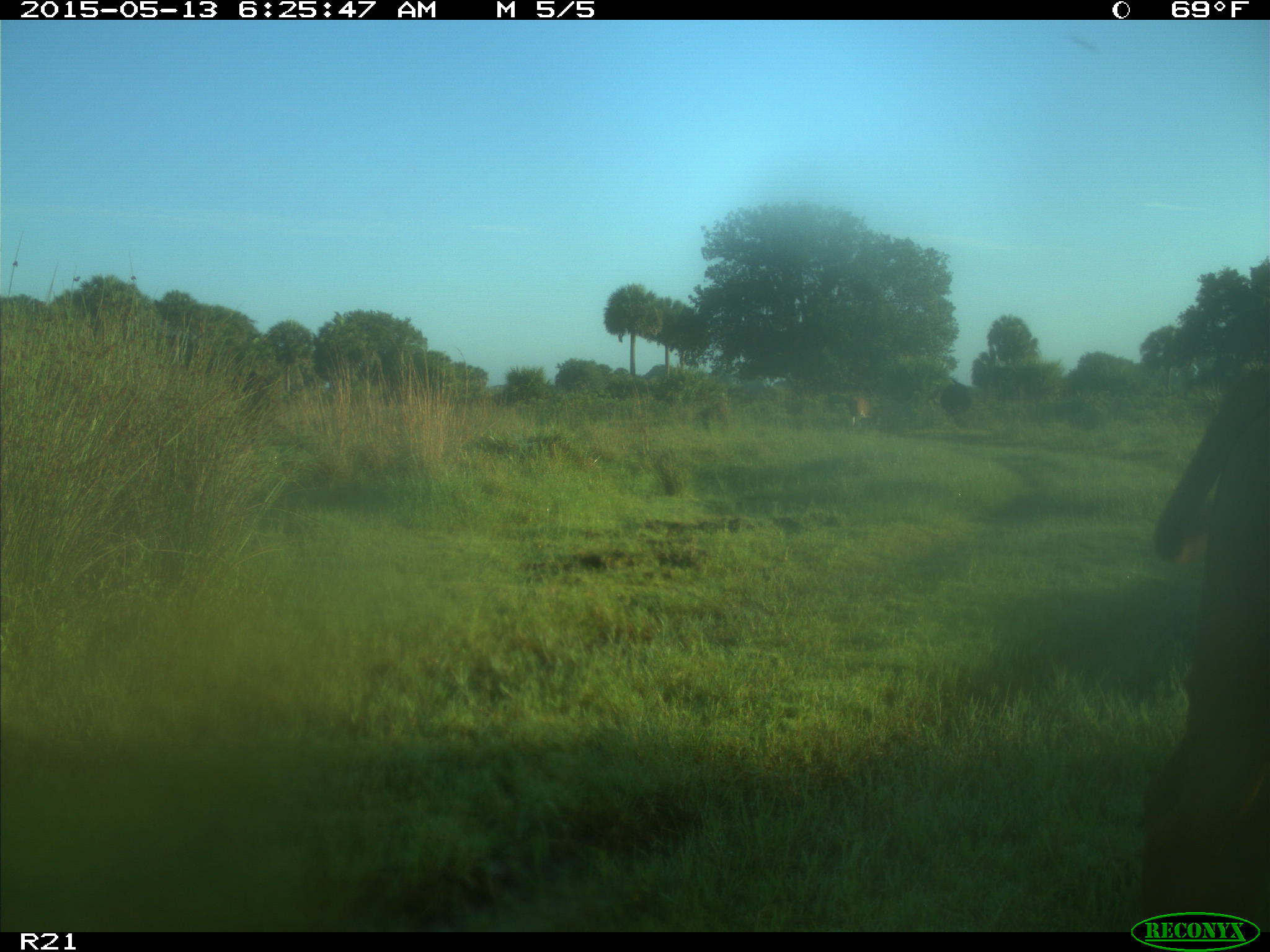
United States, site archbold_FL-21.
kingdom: Animalia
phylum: Chordata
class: Mammalia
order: Artiodactyla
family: Bovidae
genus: Bos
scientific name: Bos taurus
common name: domestic cow